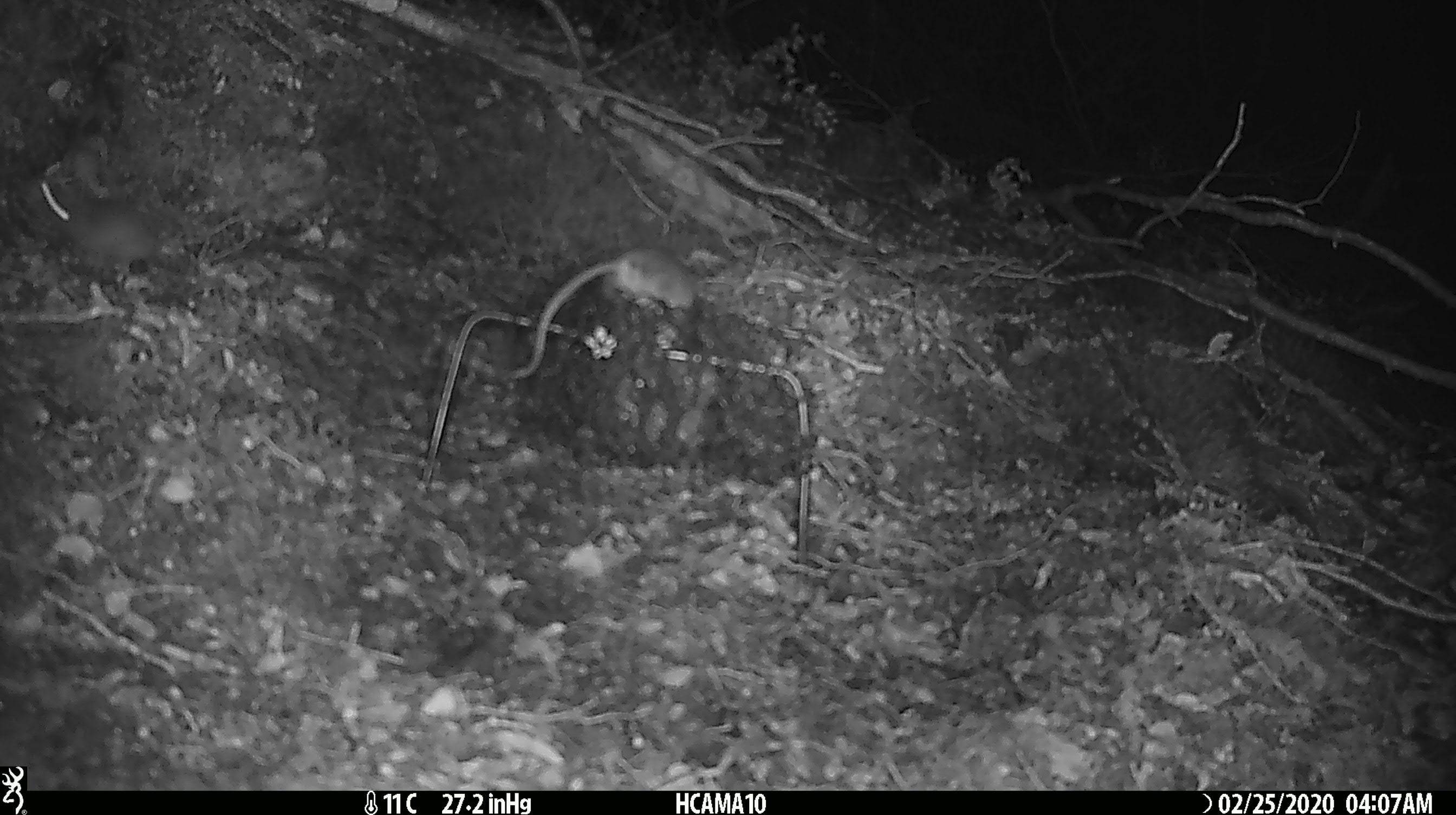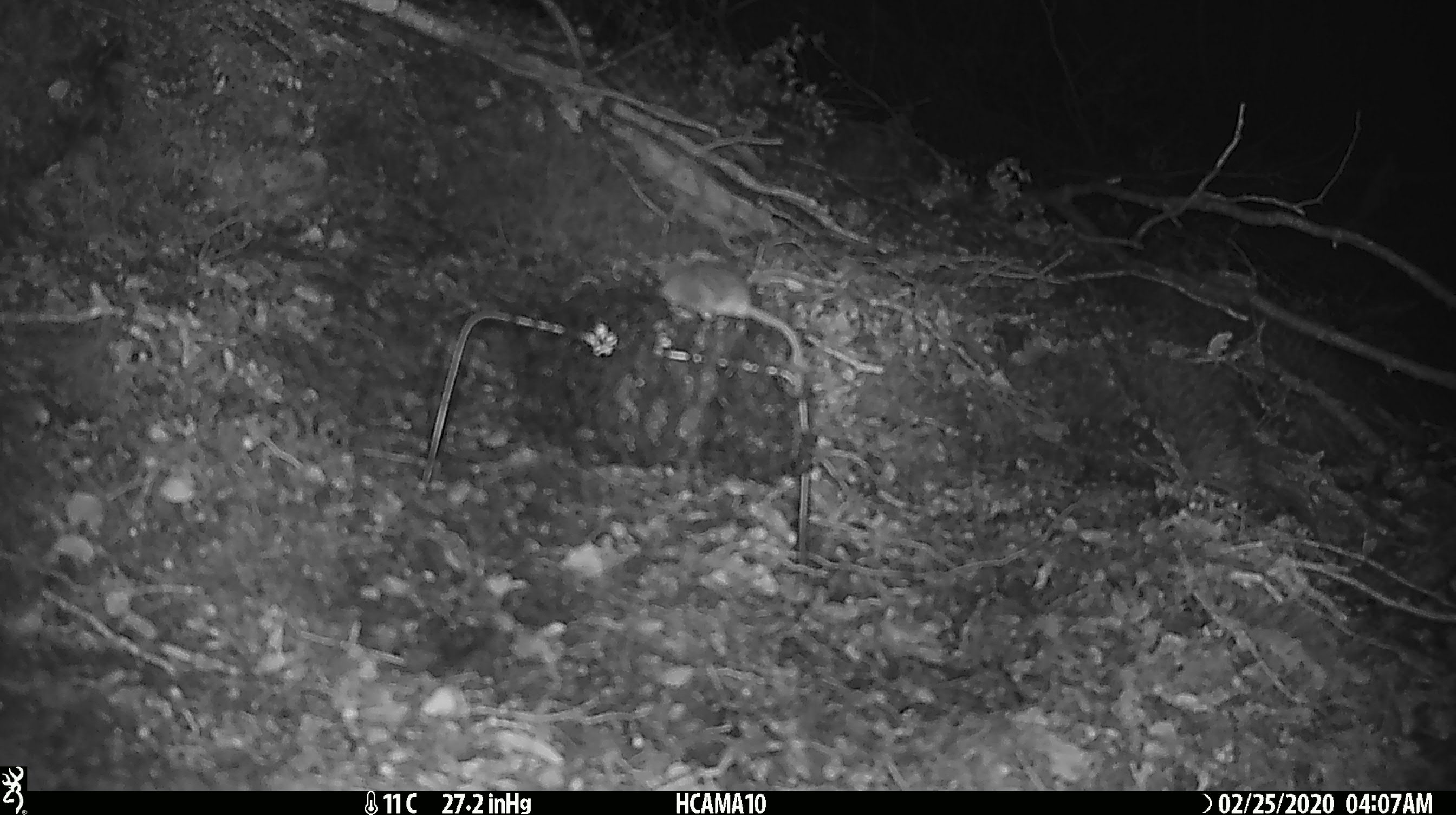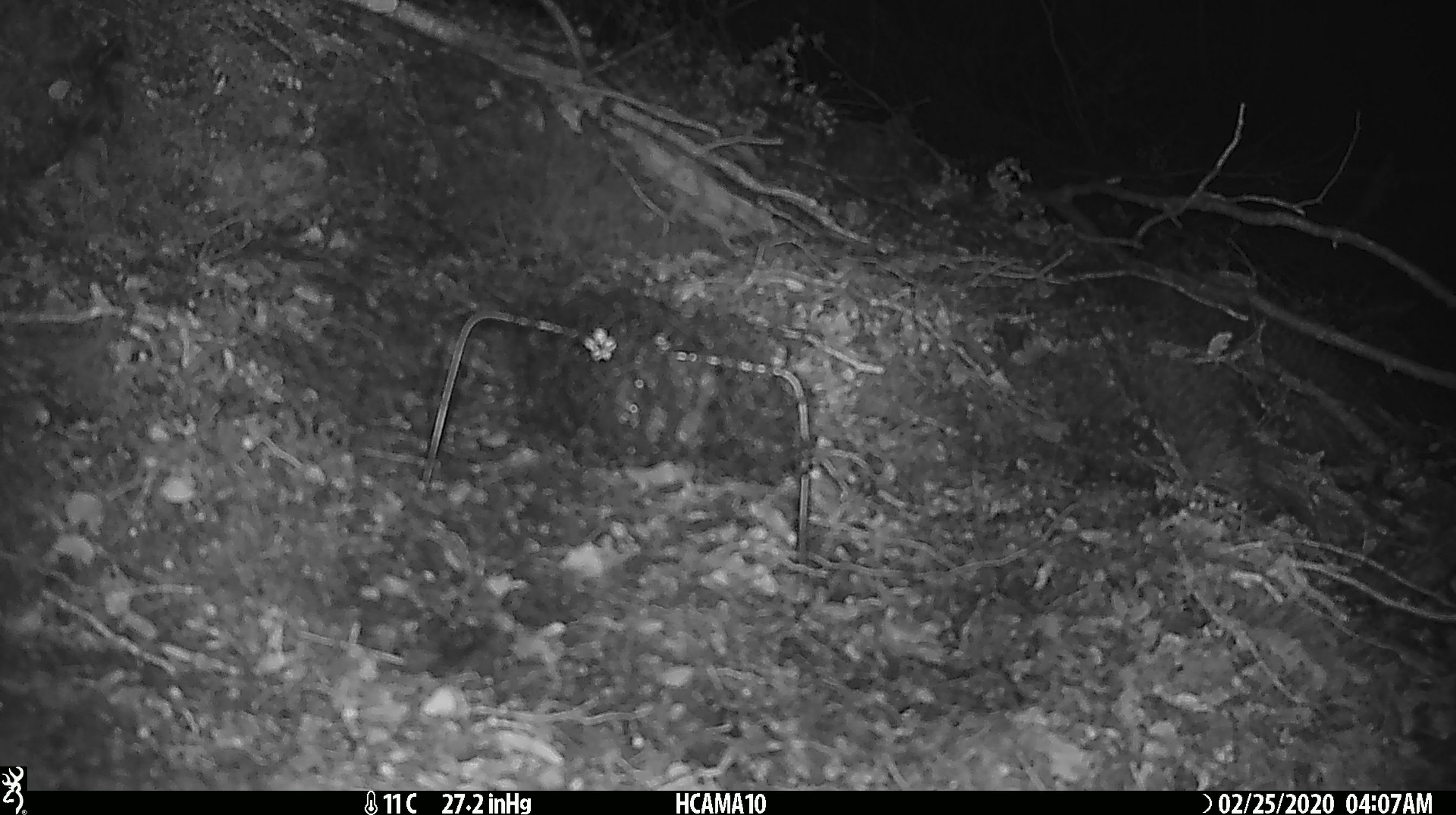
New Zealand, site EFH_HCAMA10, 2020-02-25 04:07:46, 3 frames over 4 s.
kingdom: Animalia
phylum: Chordata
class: Mammalia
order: Rodentia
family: Muridae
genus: Mus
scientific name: Mus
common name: mouse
Mouse (Mus).